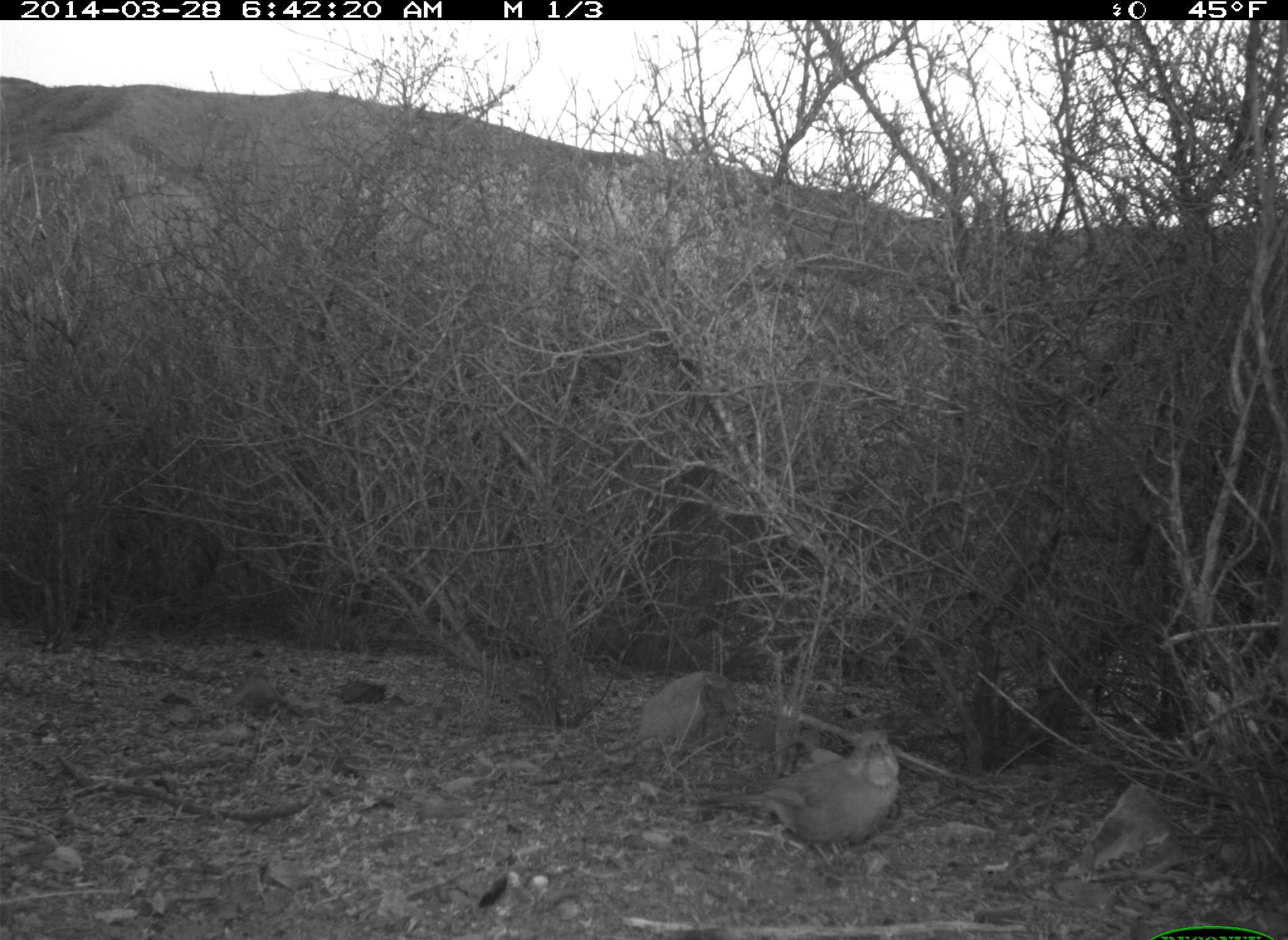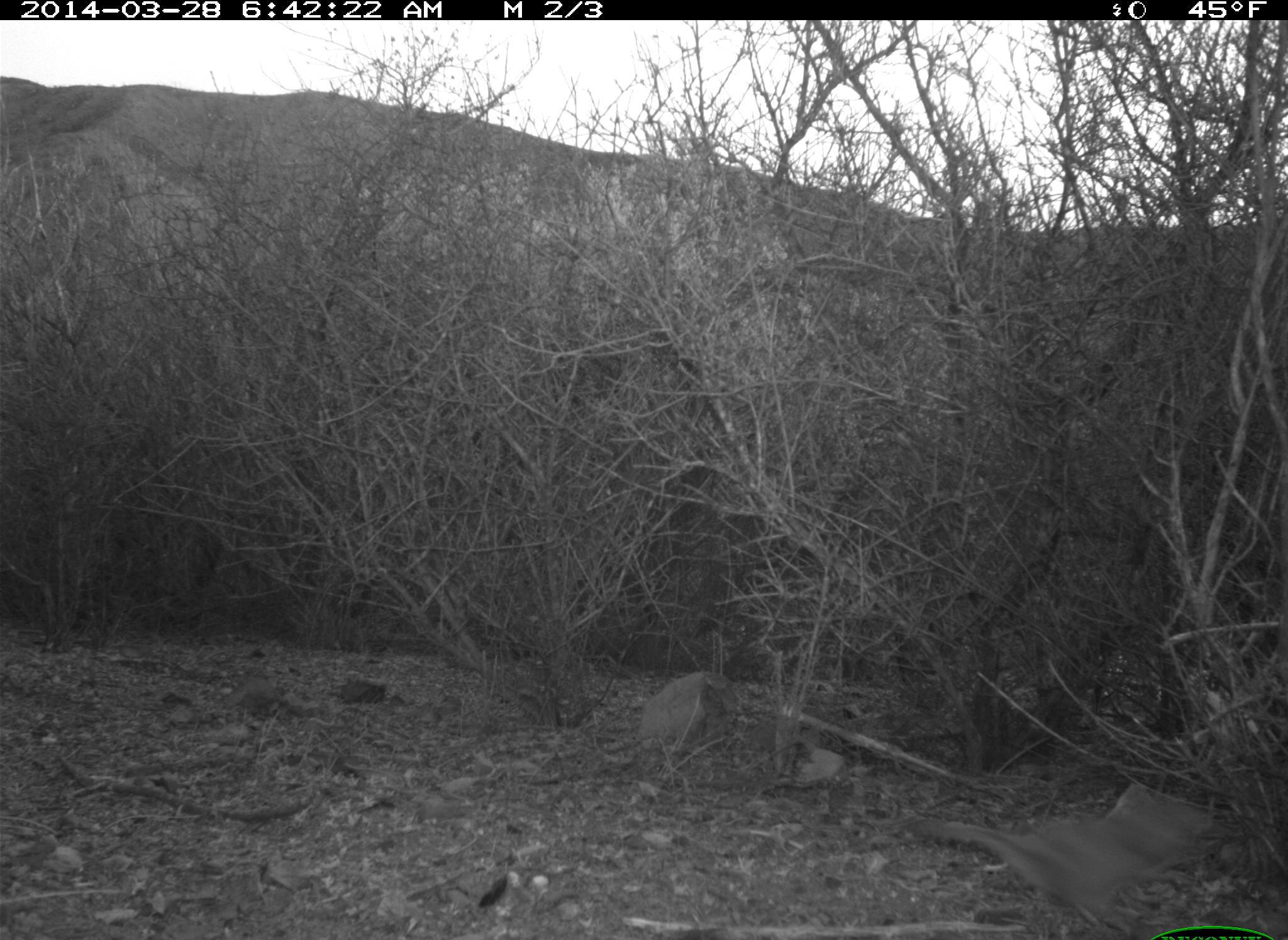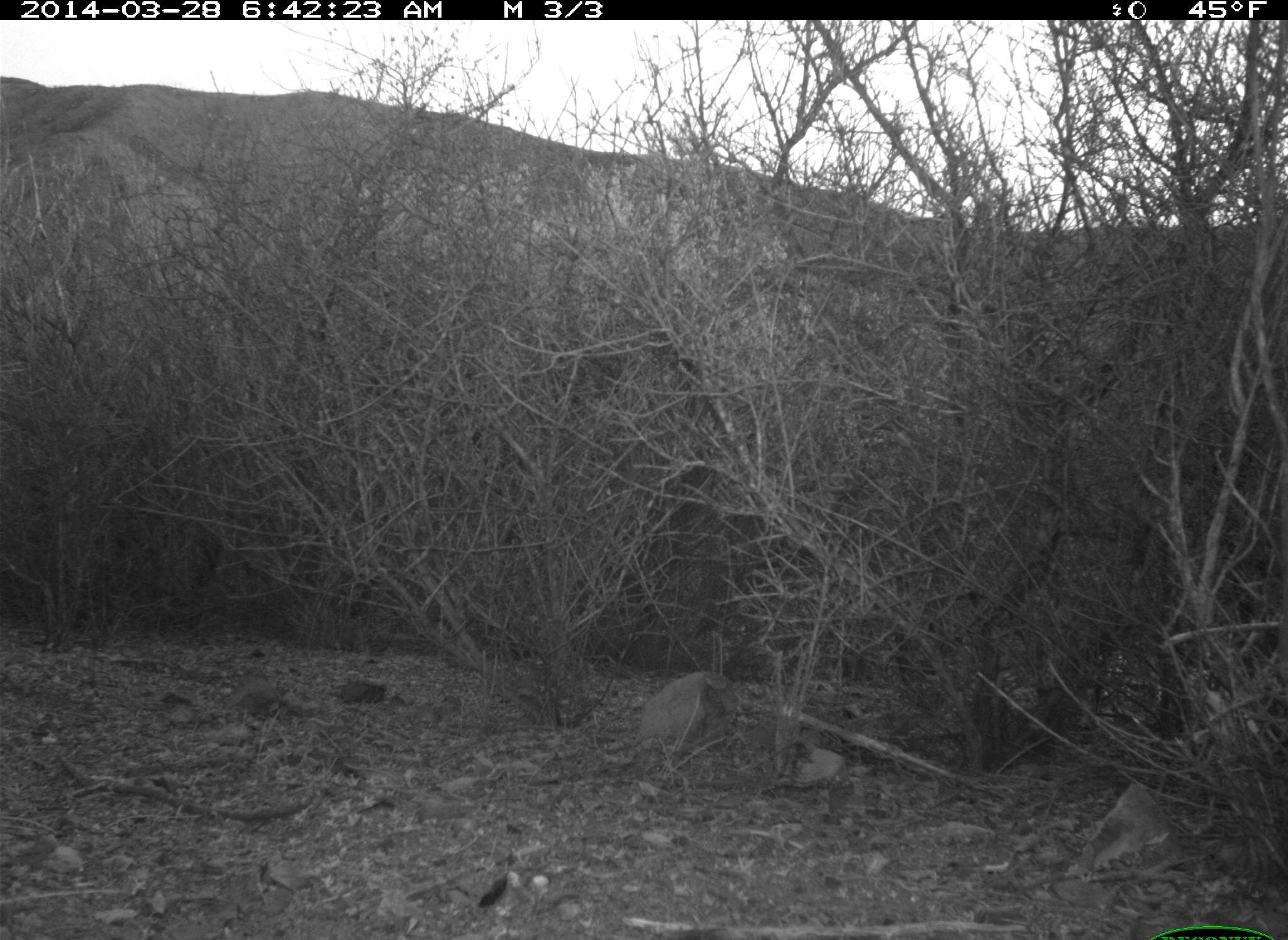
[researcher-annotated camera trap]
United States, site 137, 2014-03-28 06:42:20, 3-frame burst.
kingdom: Animalia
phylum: Chordata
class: Aves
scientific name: Aves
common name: bird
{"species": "bird (Aves)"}